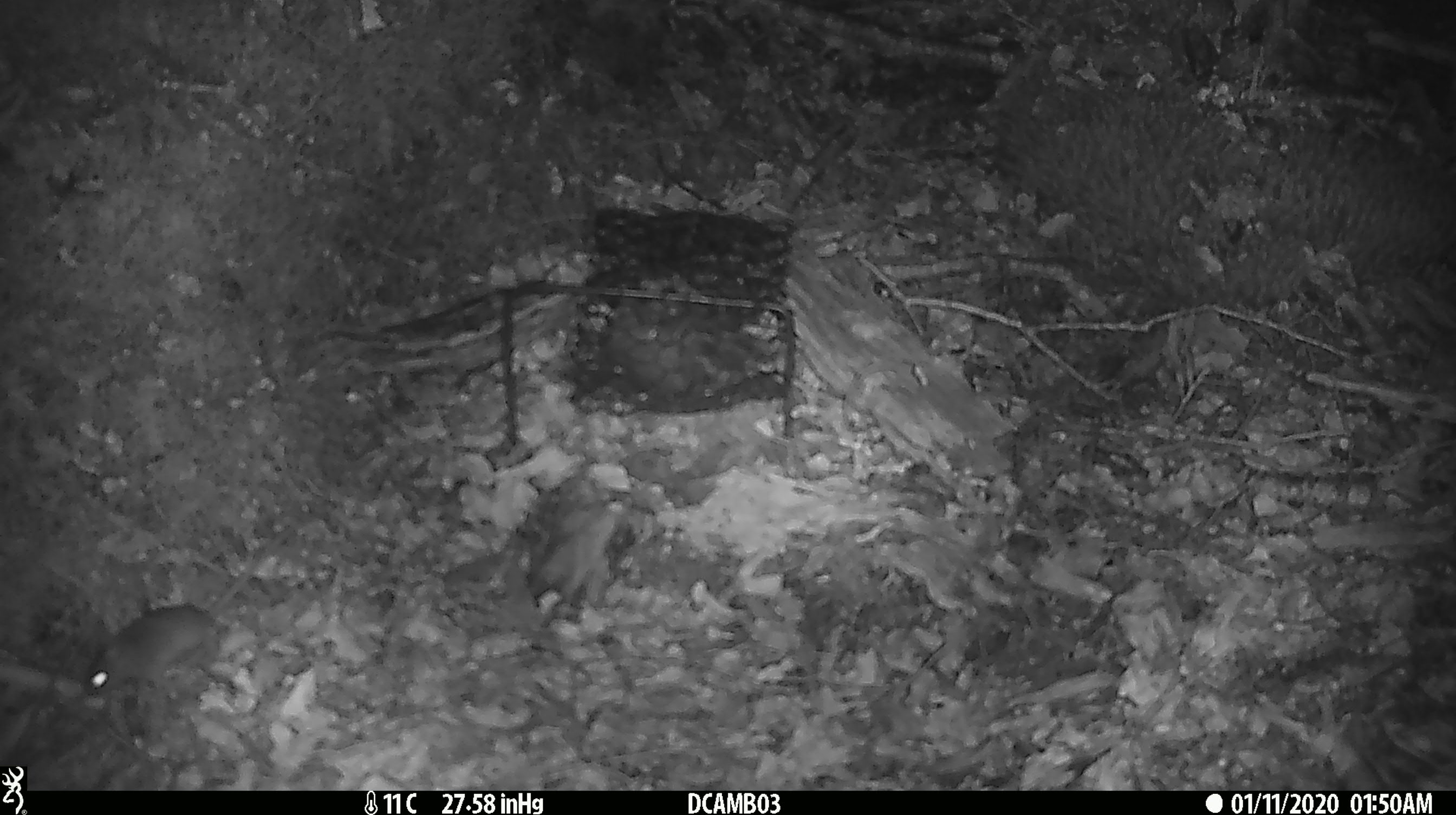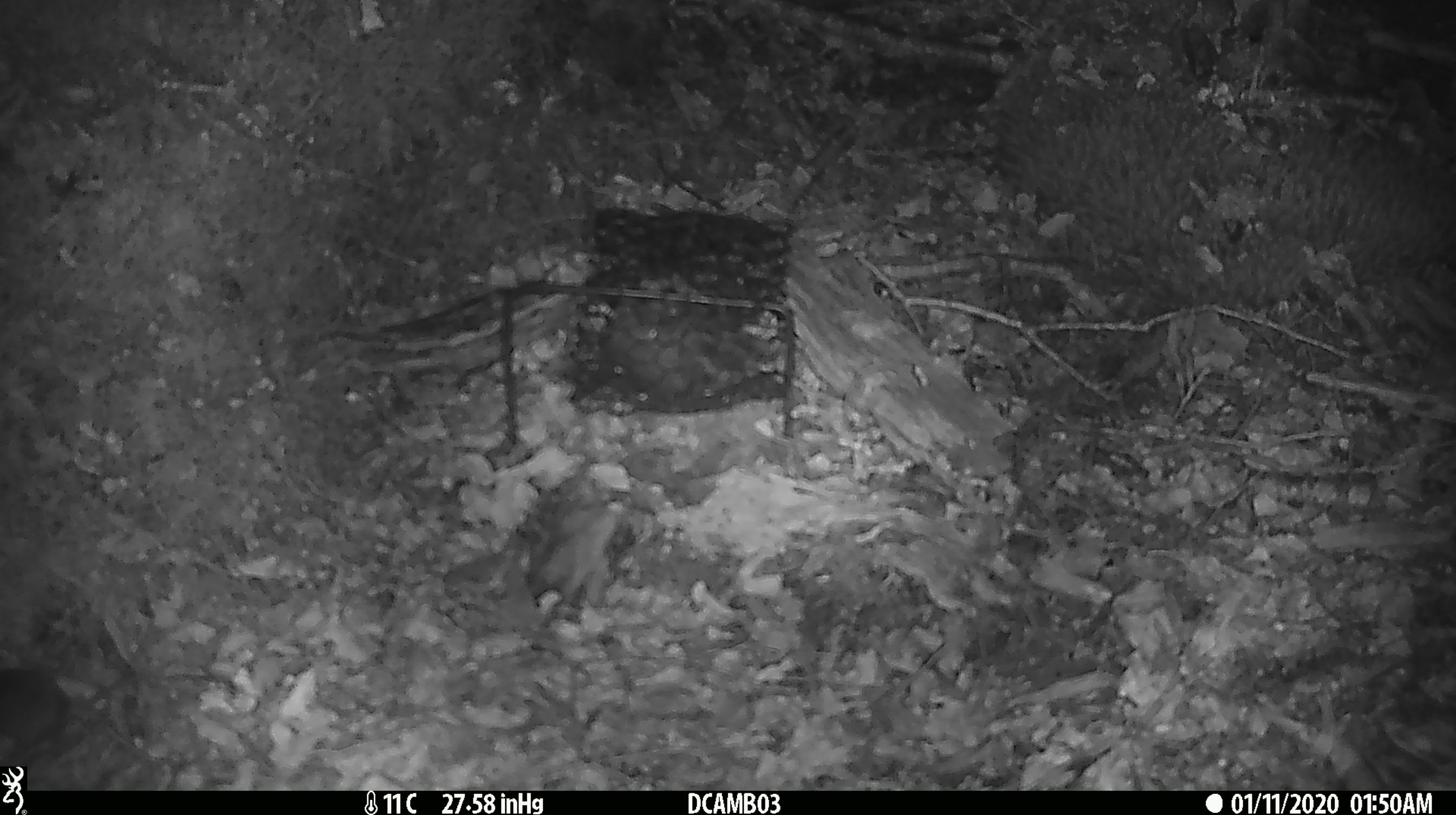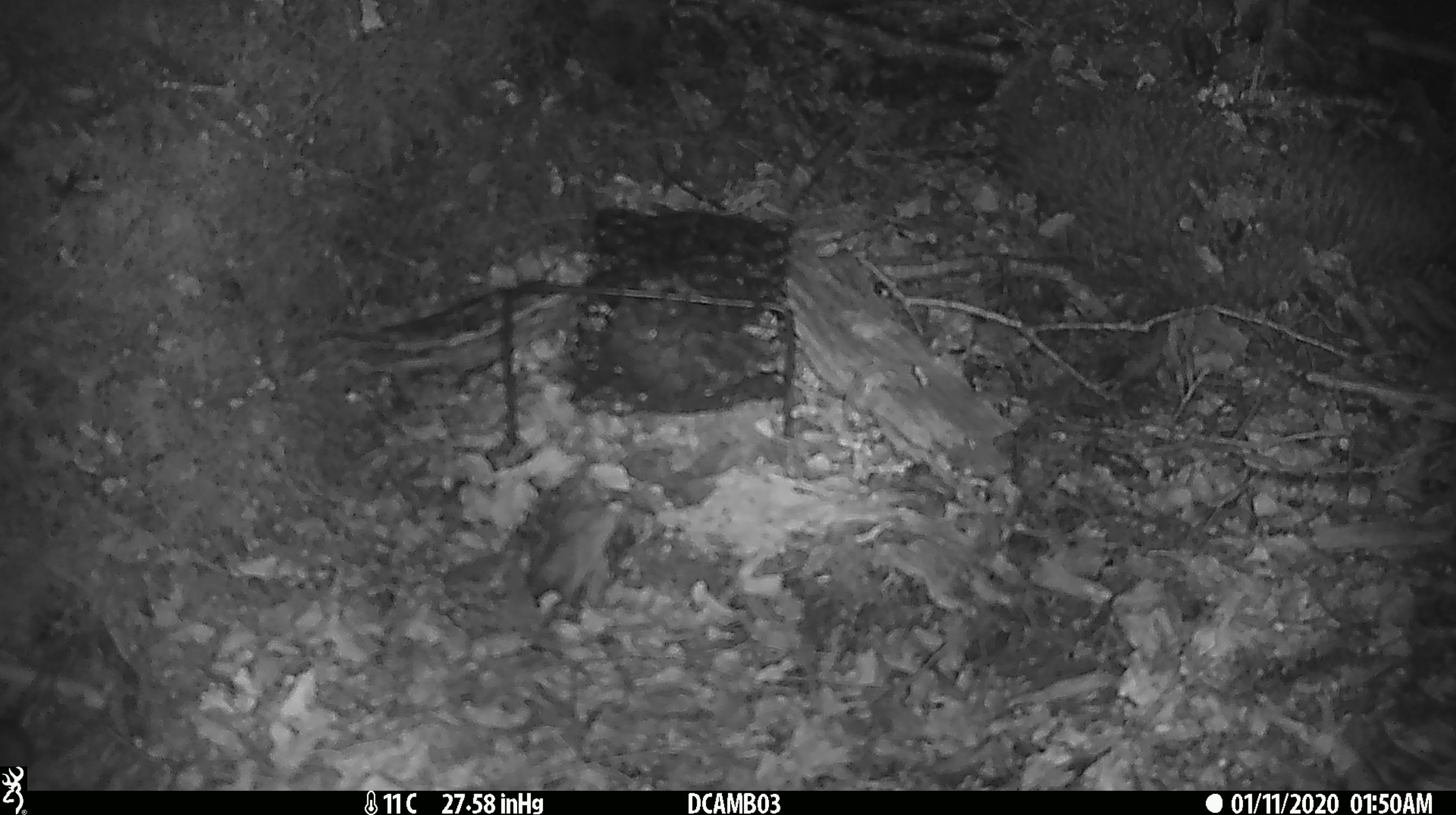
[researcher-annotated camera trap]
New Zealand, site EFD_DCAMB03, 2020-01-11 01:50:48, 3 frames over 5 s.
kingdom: Animalia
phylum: Chordata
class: Mammalia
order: Rodentia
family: Muridae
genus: Mus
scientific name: Mus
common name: mouse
Mouse (Mus).